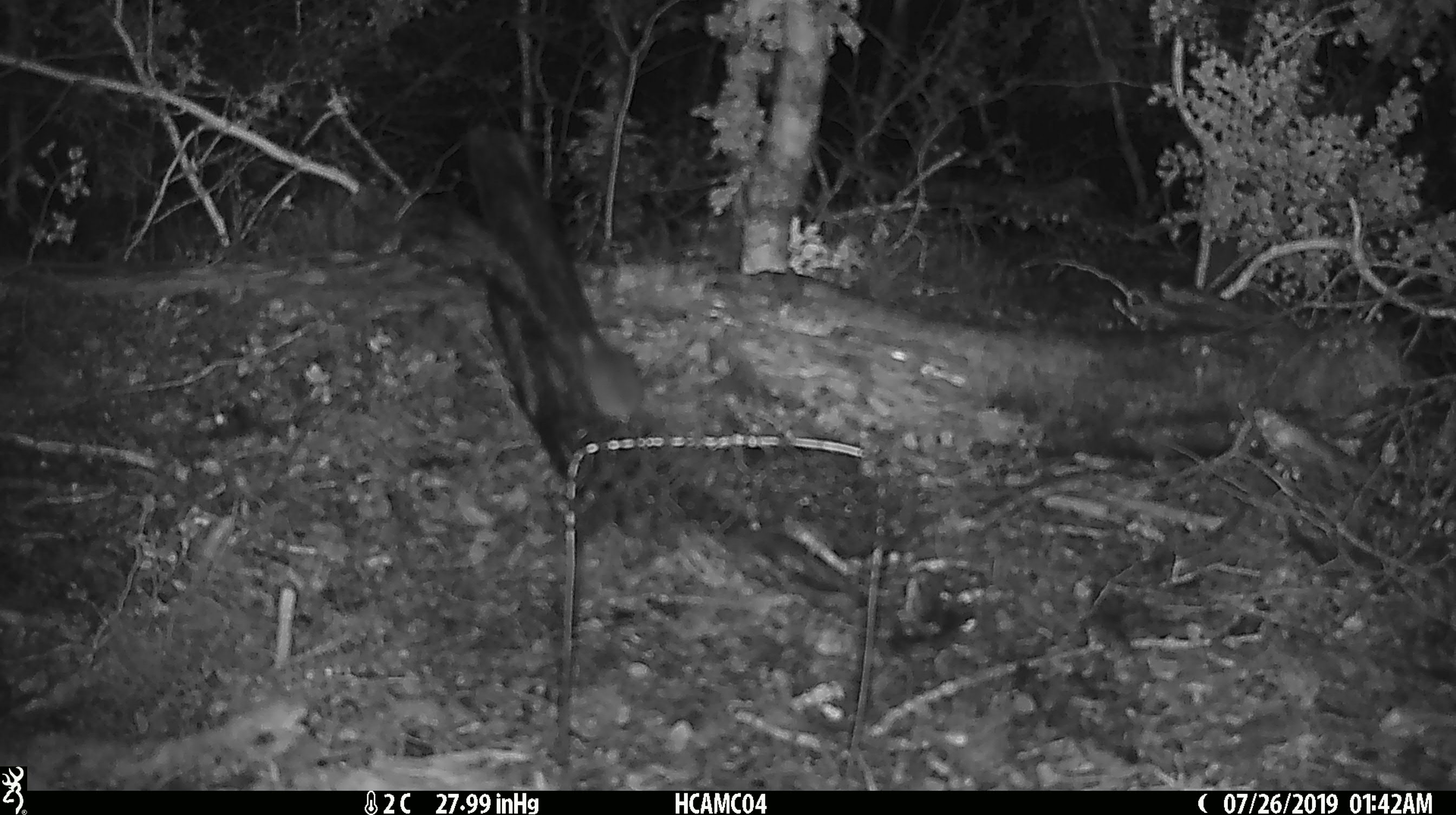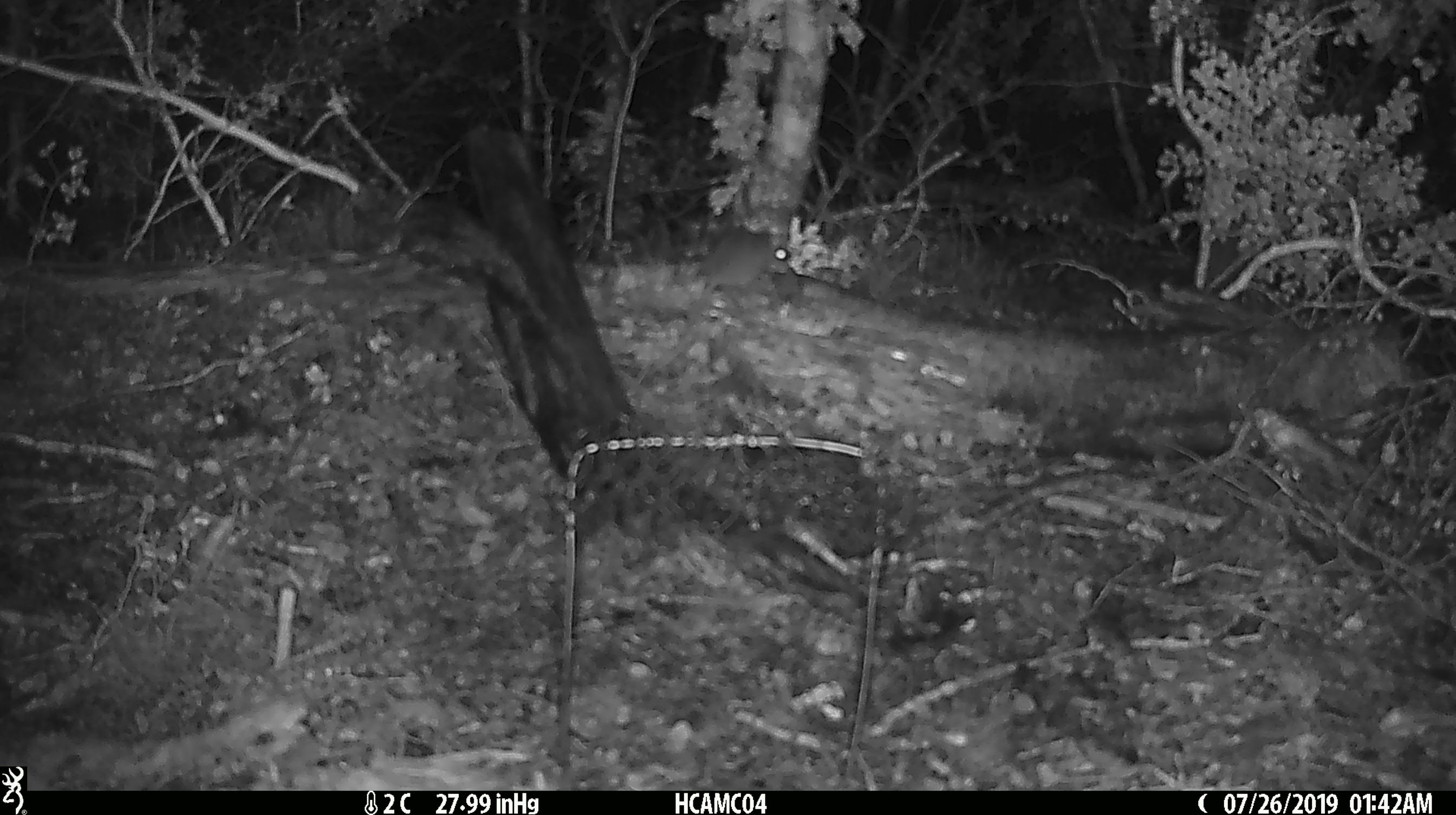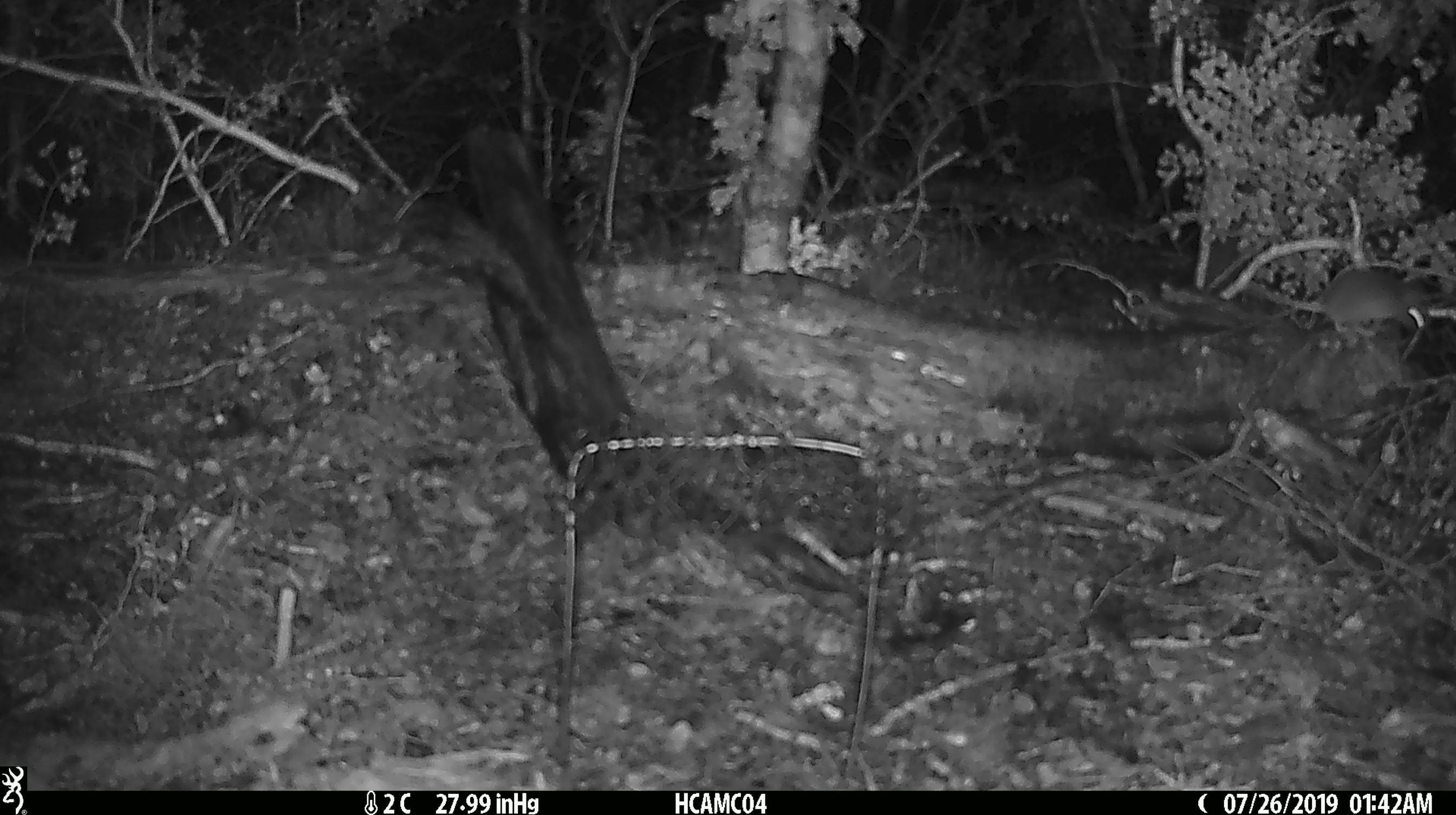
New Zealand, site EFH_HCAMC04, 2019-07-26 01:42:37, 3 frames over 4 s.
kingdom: Animalia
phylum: Chordata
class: Mammalia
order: Rodentia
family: Muridae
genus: Mus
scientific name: Mus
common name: mouse